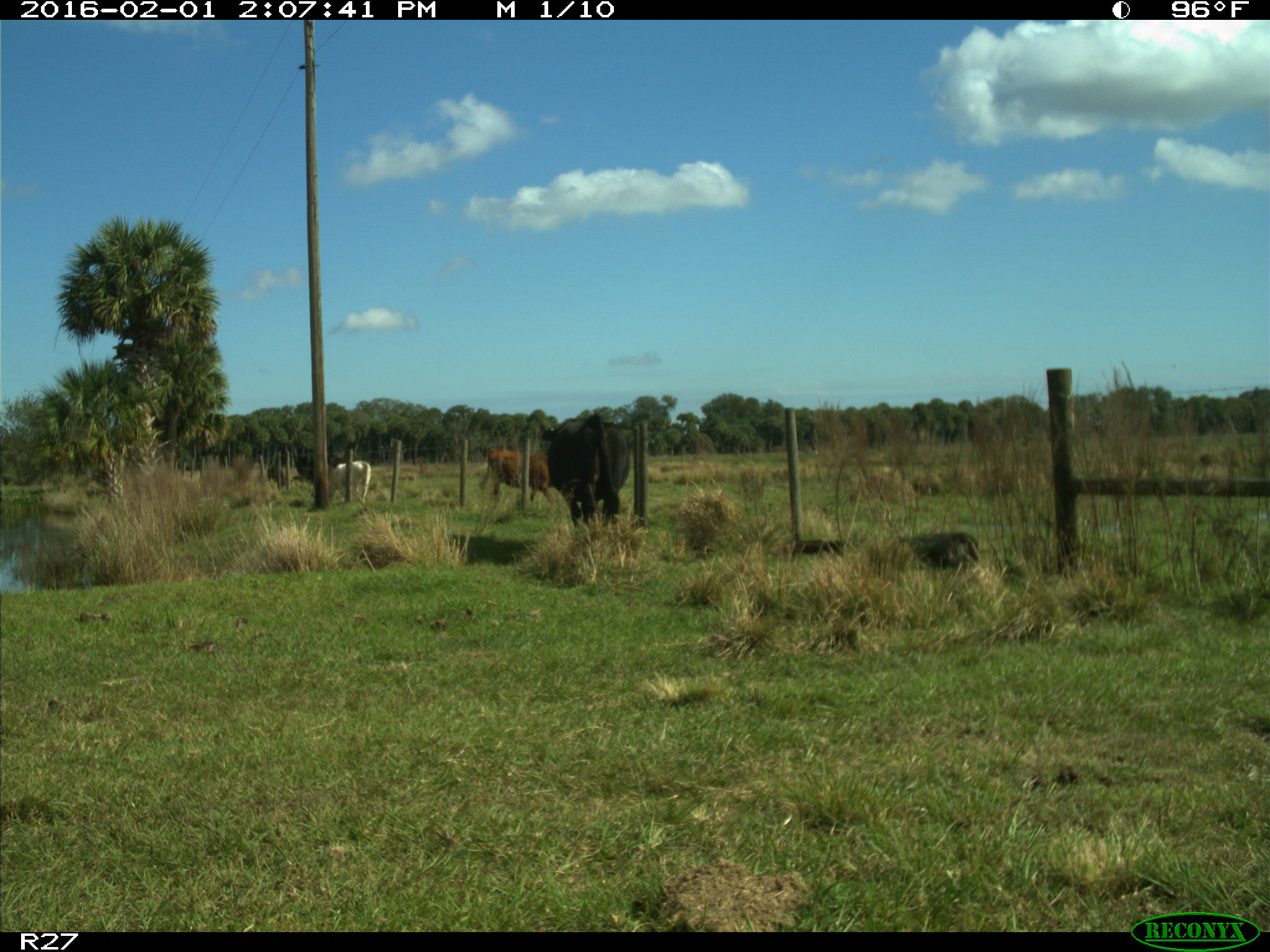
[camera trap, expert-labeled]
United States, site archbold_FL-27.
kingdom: Animalia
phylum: Chordata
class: Mammalia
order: Artiodactyla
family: Bovidae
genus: Bos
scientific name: Bos taurus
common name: domestic cow